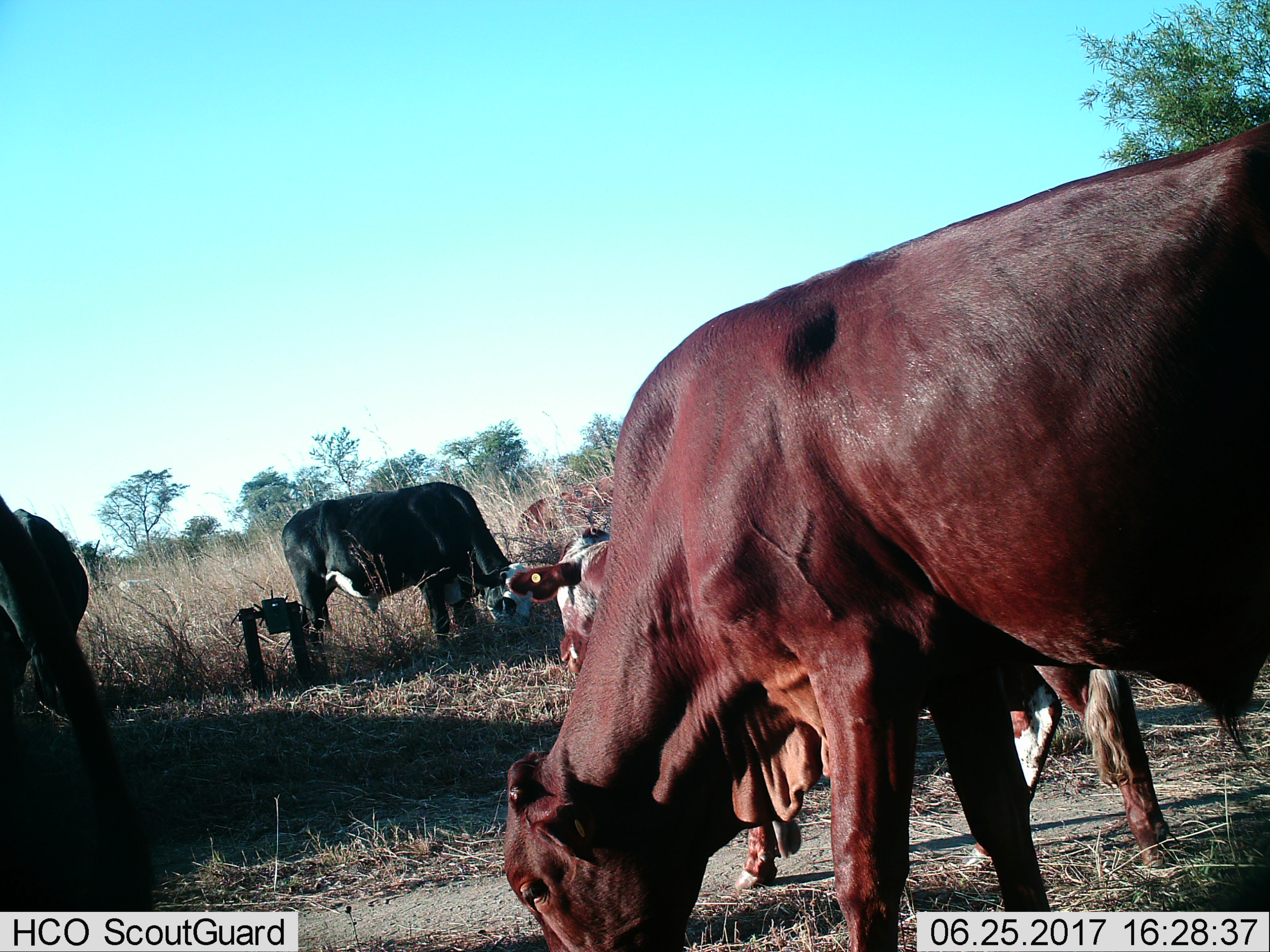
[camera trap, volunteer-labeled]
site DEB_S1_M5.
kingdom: Animalia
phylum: Chordata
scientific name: Vertebrata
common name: domestic animal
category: domesticanimal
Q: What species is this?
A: Domesticanimal (domestic animal) (Vertebrata).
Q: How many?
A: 5.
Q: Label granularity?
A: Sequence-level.